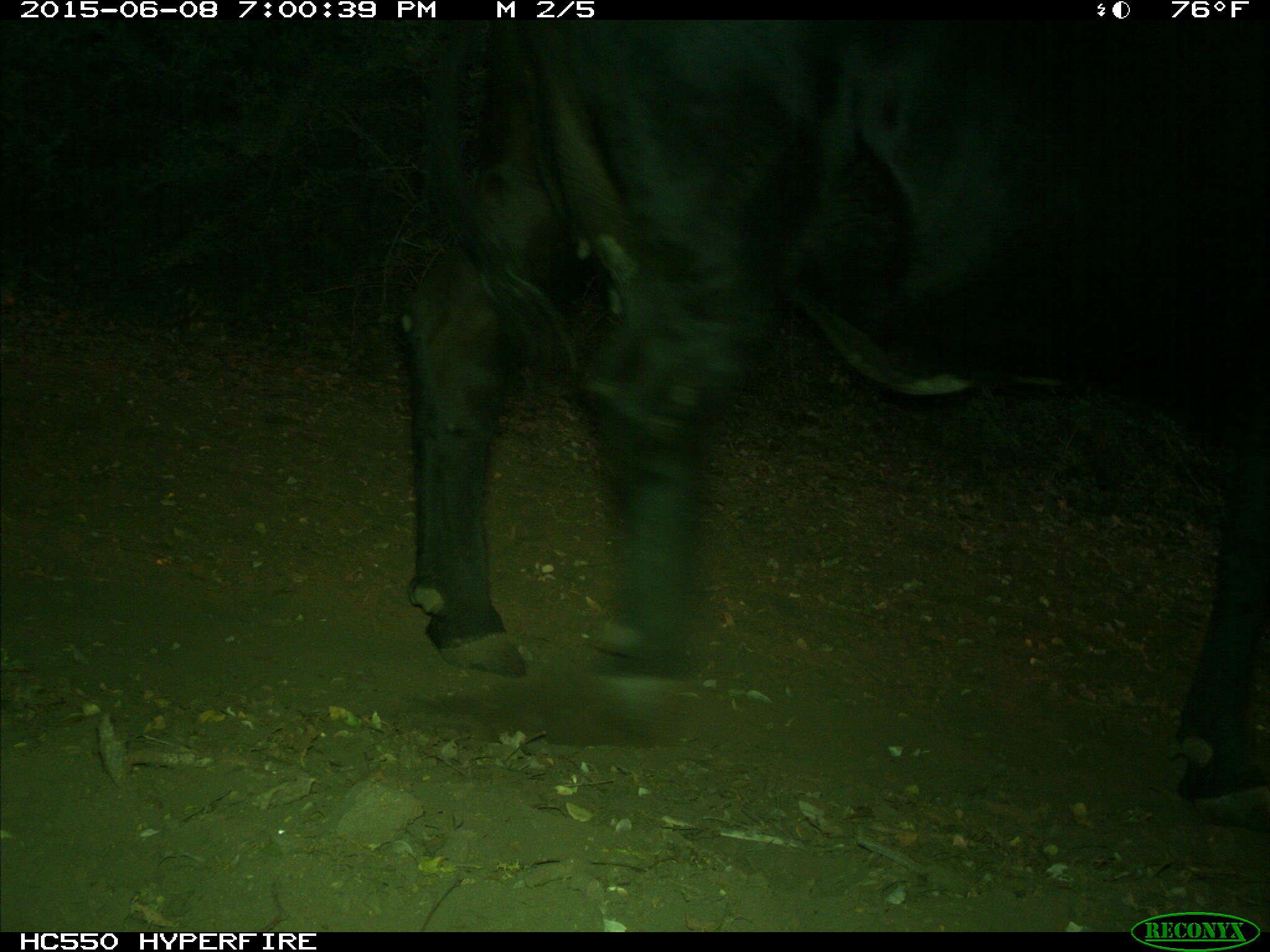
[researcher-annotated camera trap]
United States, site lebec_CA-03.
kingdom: Animalia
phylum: Chordata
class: Mammalia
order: Artiodactyla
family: Bovidae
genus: Bos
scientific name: Bos taurus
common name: domestic cow